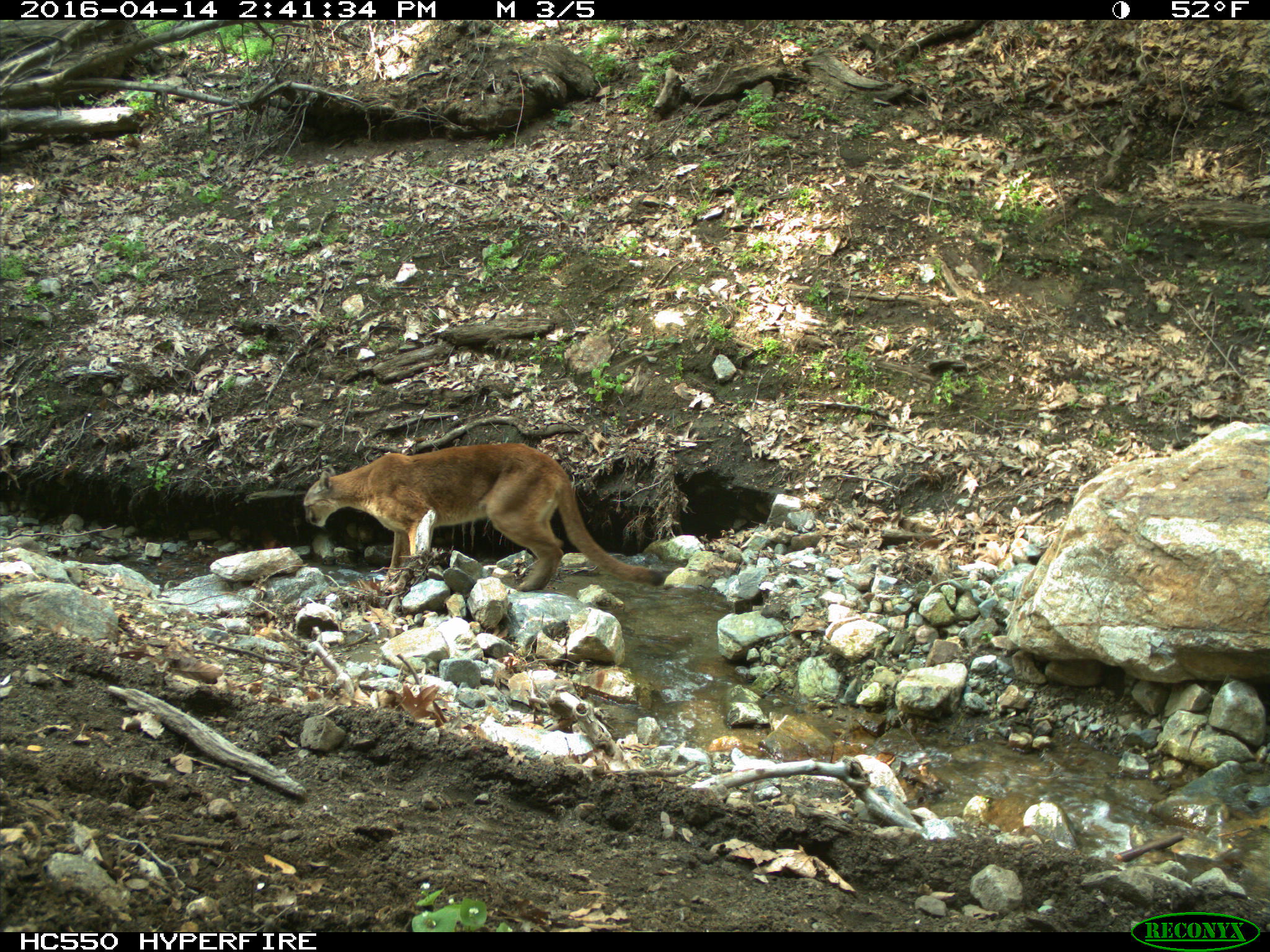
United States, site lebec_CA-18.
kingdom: Animalia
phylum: Chordata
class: Mammalia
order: Carnivora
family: Felidae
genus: Puma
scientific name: Puma concolor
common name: mountain lion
Puma concolor (mountain lion).